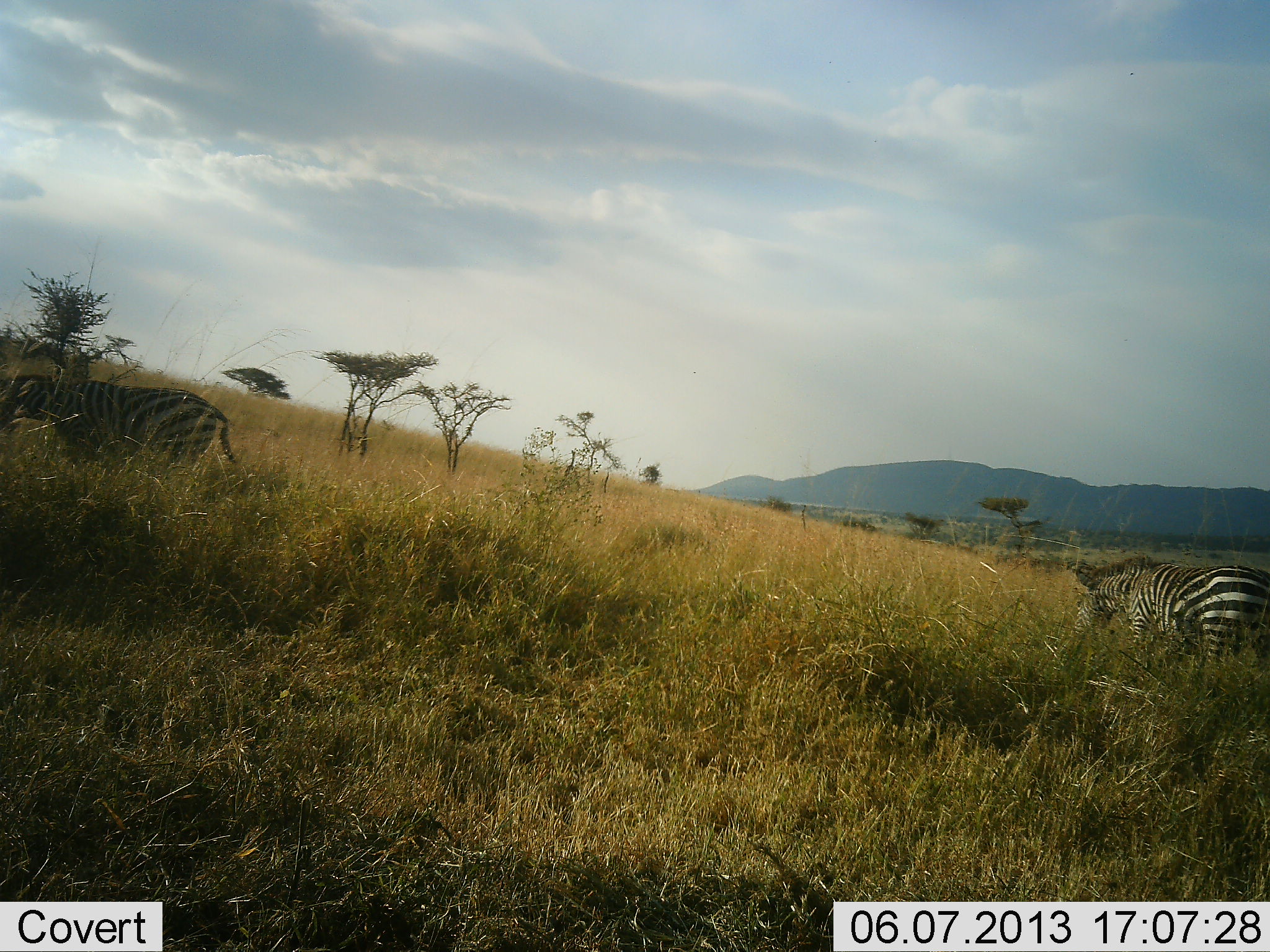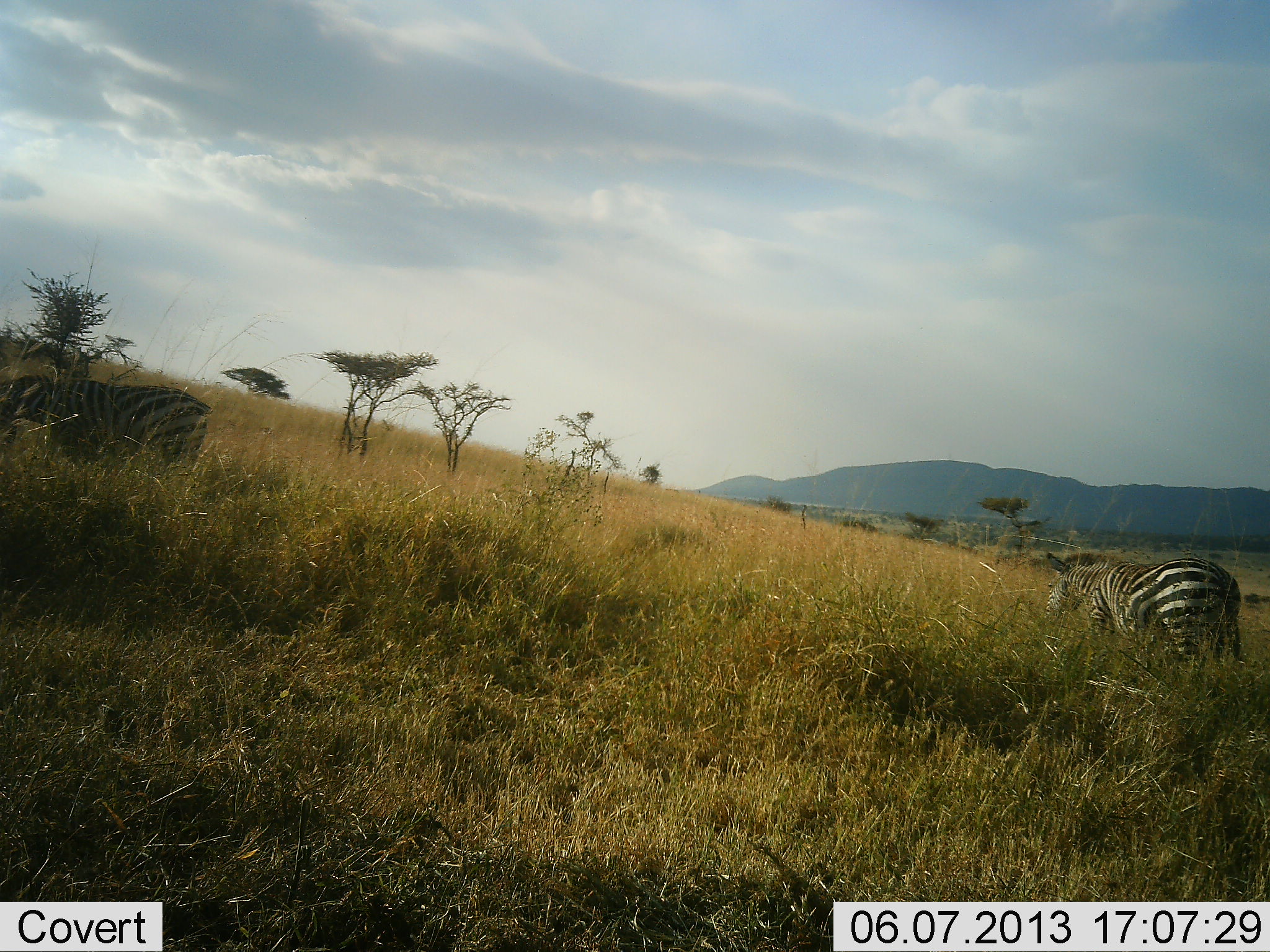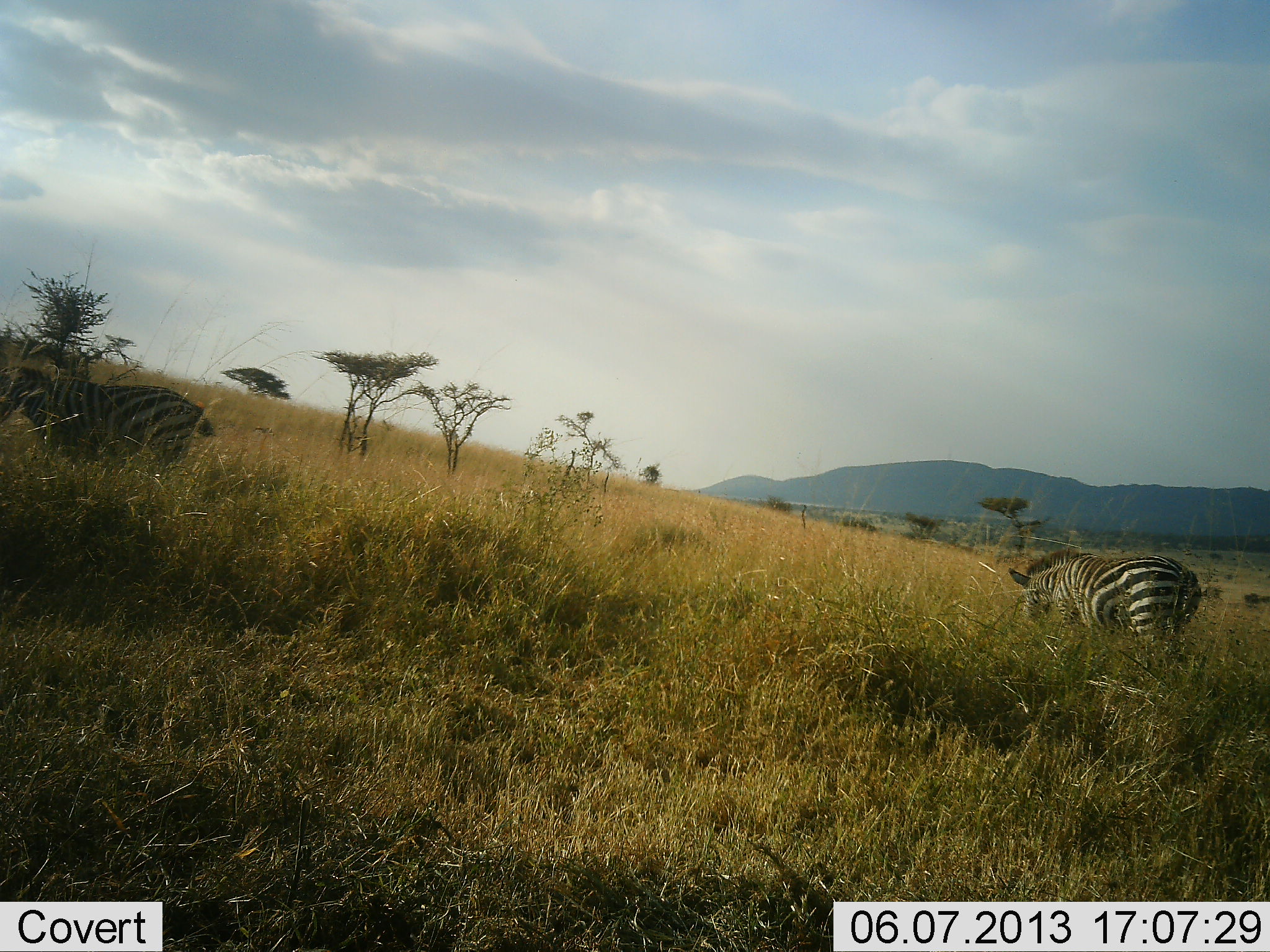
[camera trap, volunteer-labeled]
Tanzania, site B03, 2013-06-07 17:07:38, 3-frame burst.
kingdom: Animalia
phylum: Chordata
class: Mammalia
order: Perissodactyla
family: Equidae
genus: Equus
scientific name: Equus quagga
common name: plains zebra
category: zebra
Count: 2.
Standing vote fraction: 29%.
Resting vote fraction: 0%.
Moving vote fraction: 62%.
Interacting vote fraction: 0%.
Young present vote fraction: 0%.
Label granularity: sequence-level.